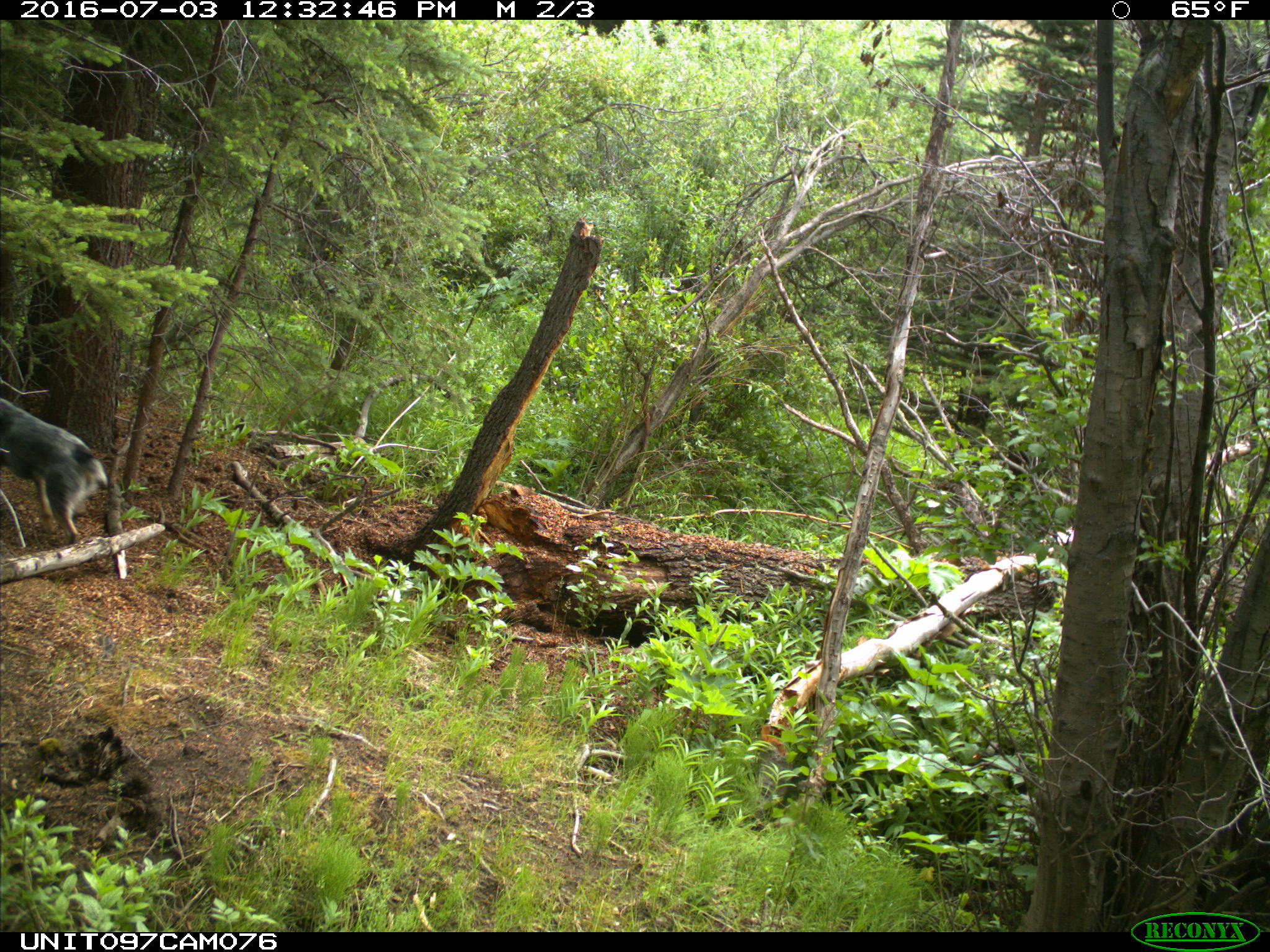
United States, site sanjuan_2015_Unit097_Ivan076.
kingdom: Animalia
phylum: Chordata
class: Mammalia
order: Carnivora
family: Canidae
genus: Canis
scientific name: Canis familiaris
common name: domestic dog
Canis familiaris (domestic dog).